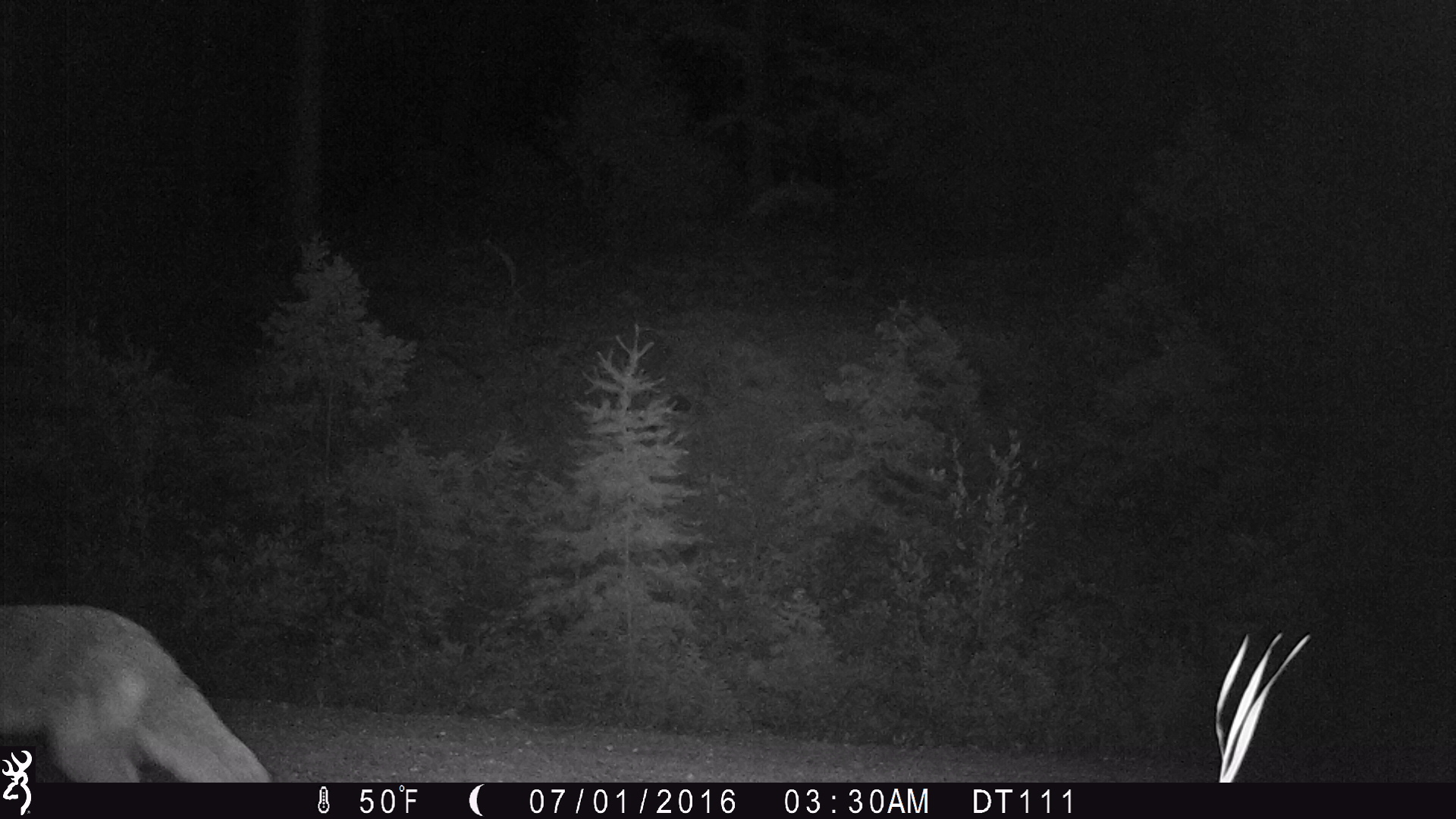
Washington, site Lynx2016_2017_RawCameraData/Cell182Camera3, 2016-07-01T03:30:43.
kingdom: Animalia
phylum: Chordata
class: Mammalia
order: Carnivora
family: Canidae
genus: Canis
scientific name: Canis latrans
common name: coyote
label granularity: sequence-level